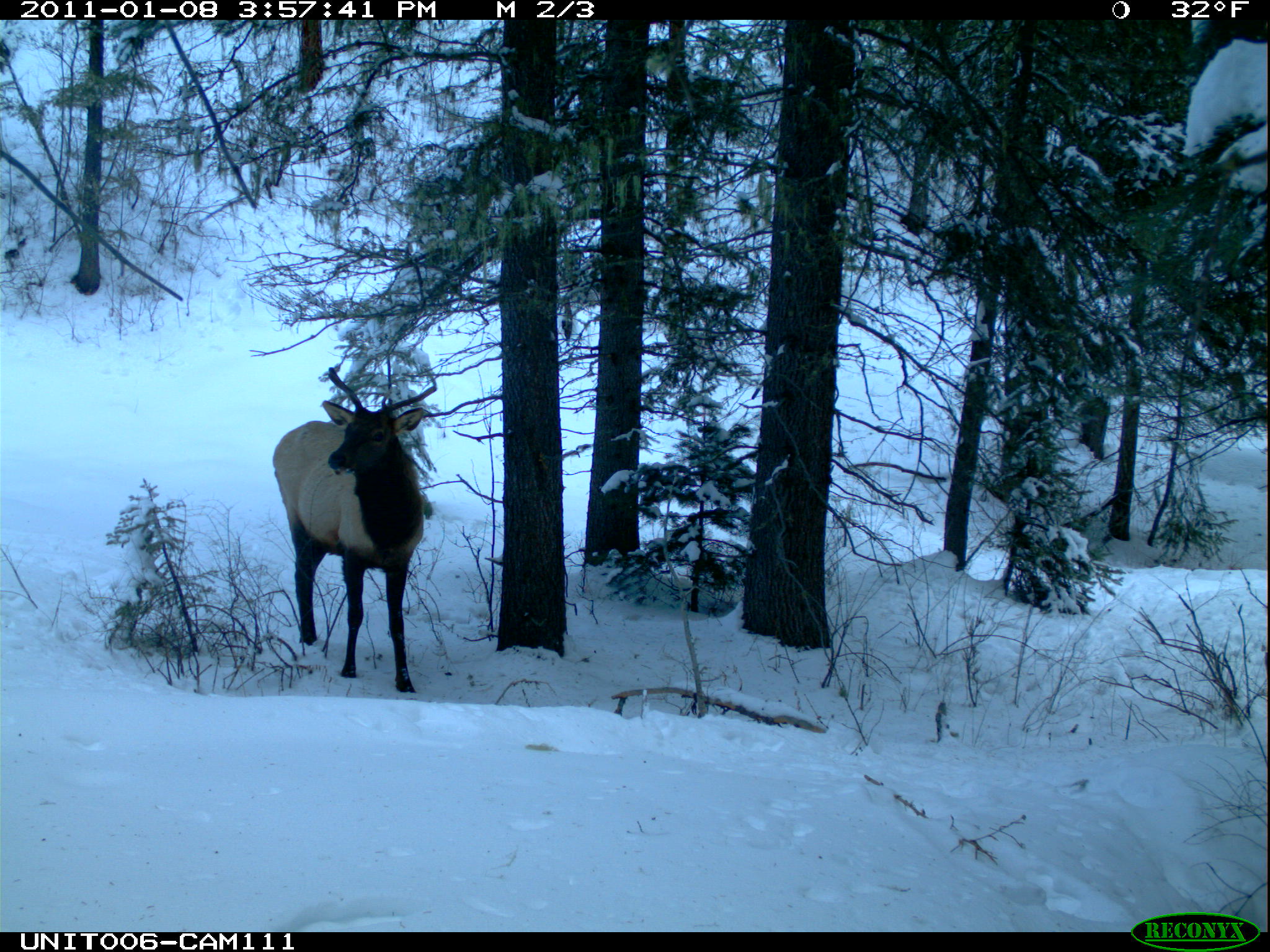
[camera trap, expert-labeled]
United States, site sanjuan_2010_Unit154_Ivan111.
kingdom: Animalia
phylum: Chordata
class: Mammalia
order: Artiodactyla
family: Cervidae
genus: Cervus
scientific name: Cervus elaphus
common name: red deer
Cervus elaphus (red deer).